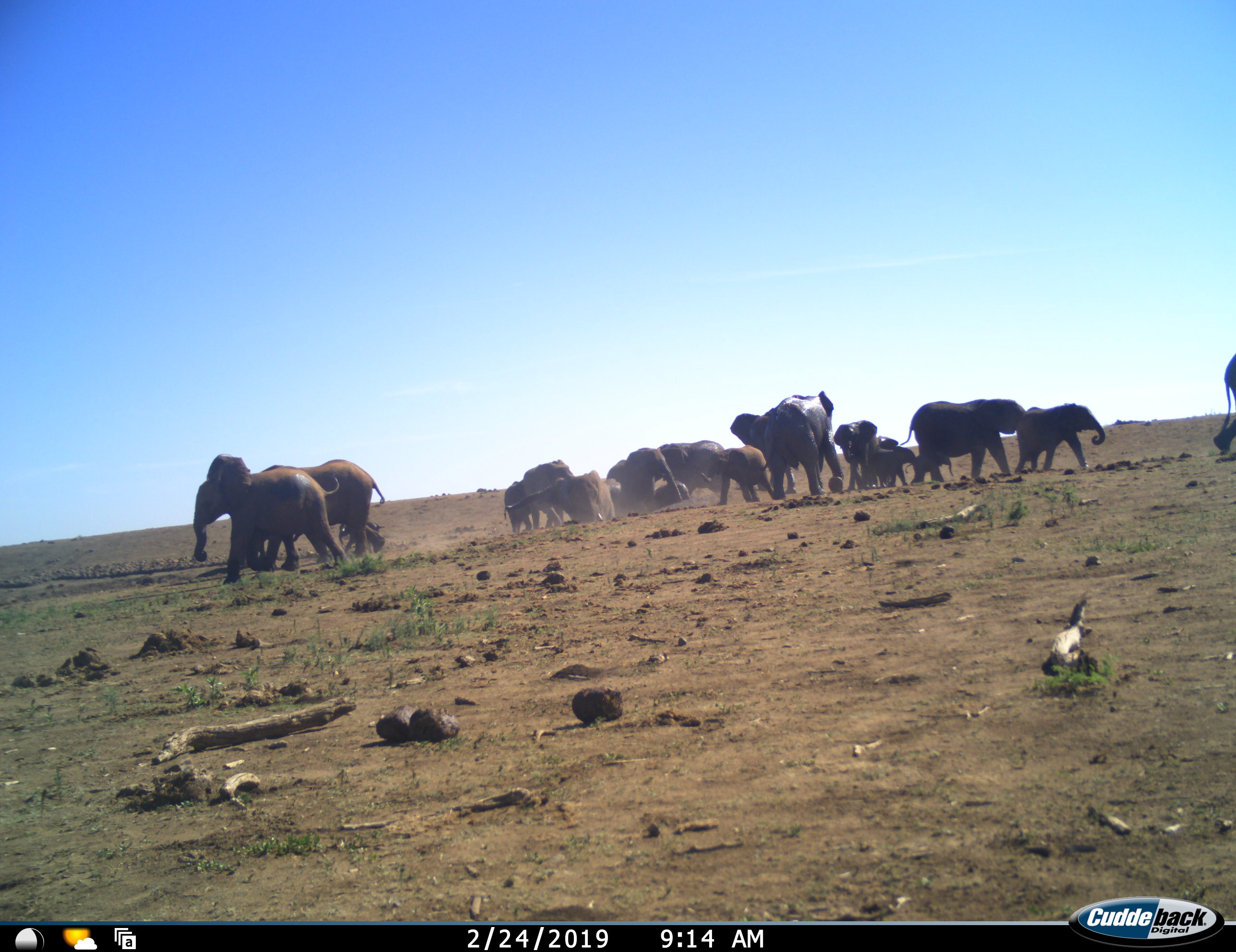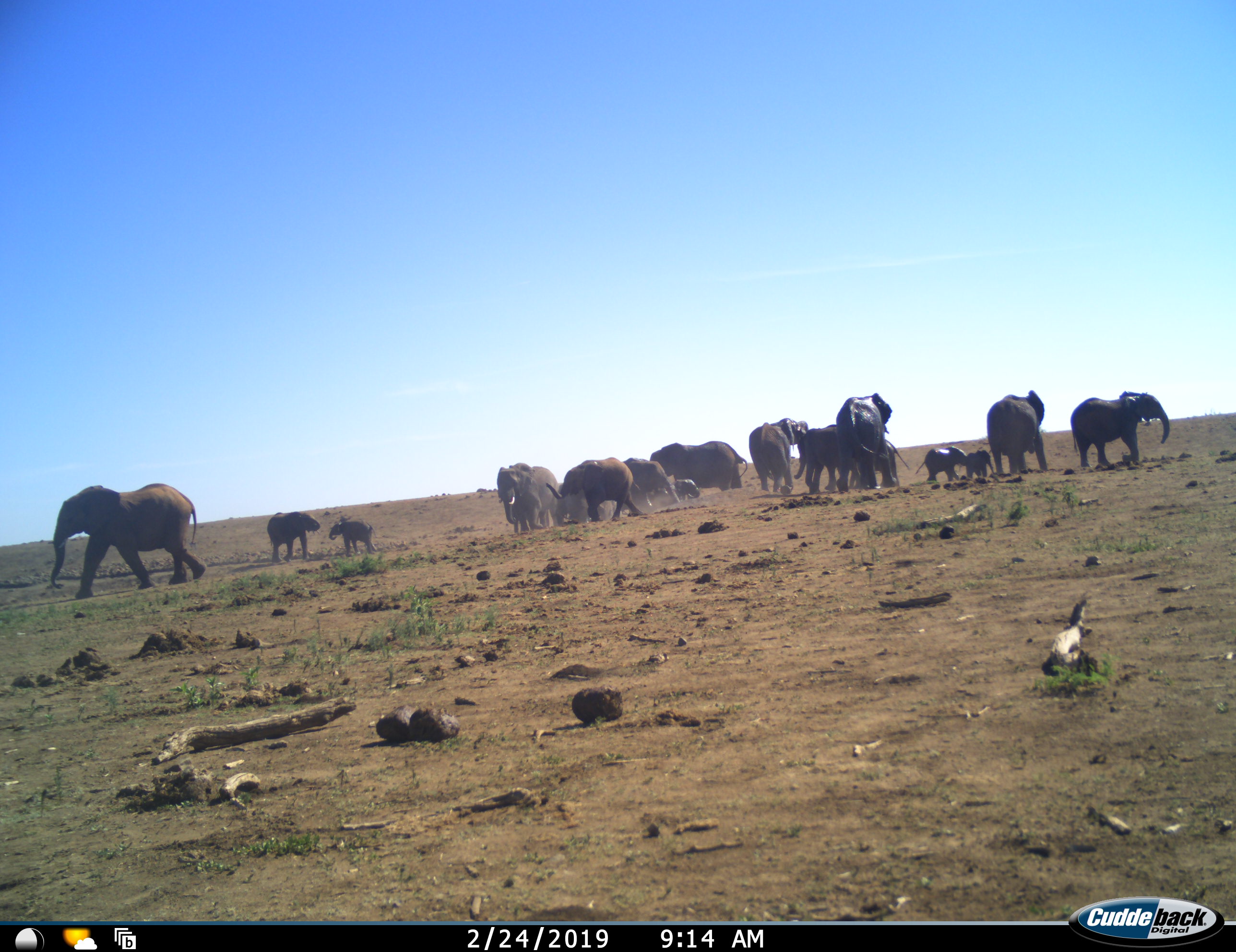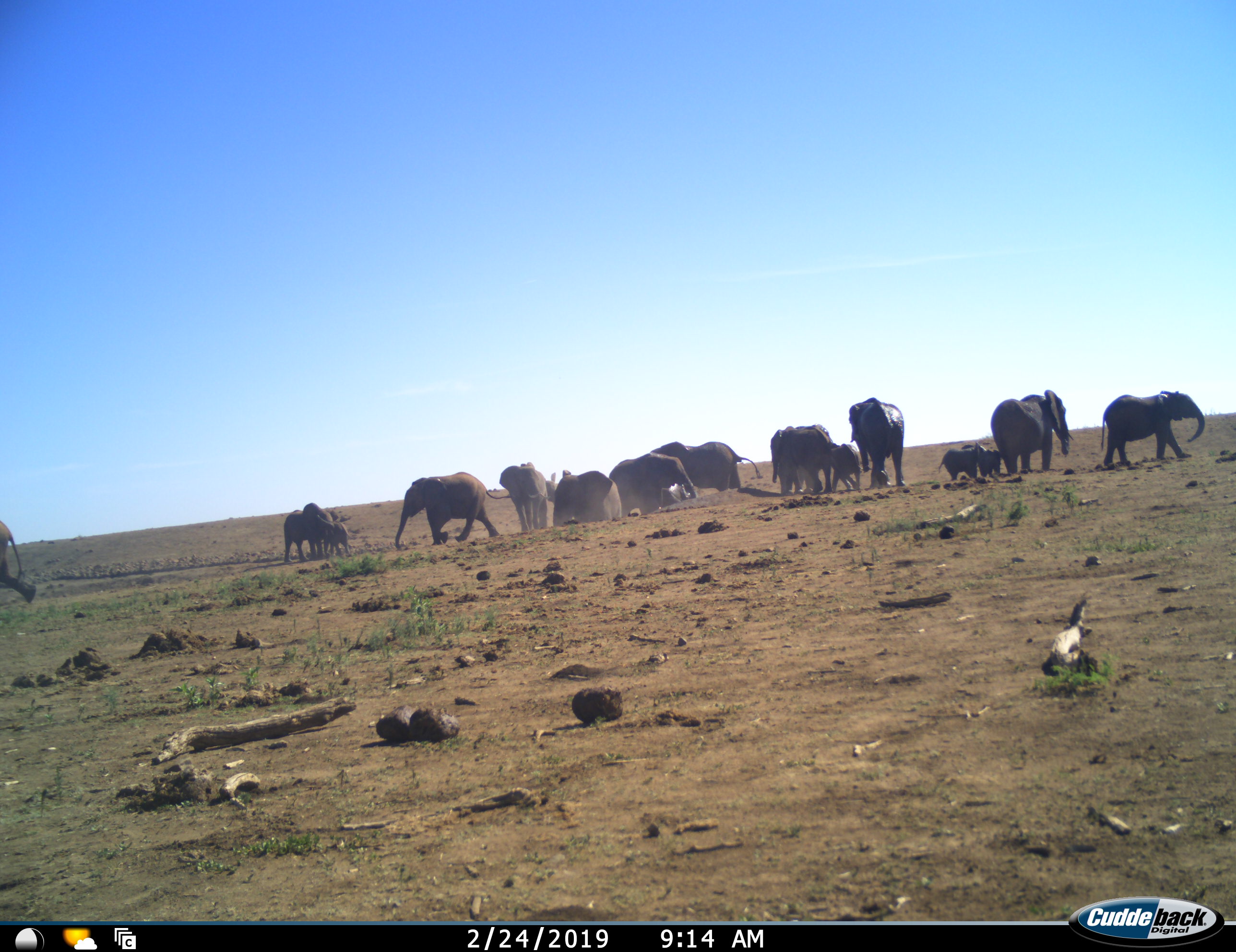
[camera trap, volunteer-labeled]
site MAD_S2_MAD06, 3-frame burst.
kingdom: Animalia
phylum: Chordata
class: Mammalia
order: Proboscidea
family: Elephantidae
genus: Loxodonta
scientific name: Loxodonta africana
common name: african bush elephant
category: elephant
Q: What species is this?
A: Elephant (african bush elephant) (Loxodonta africana).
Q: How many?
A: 11-50.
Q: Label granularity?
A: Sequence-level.